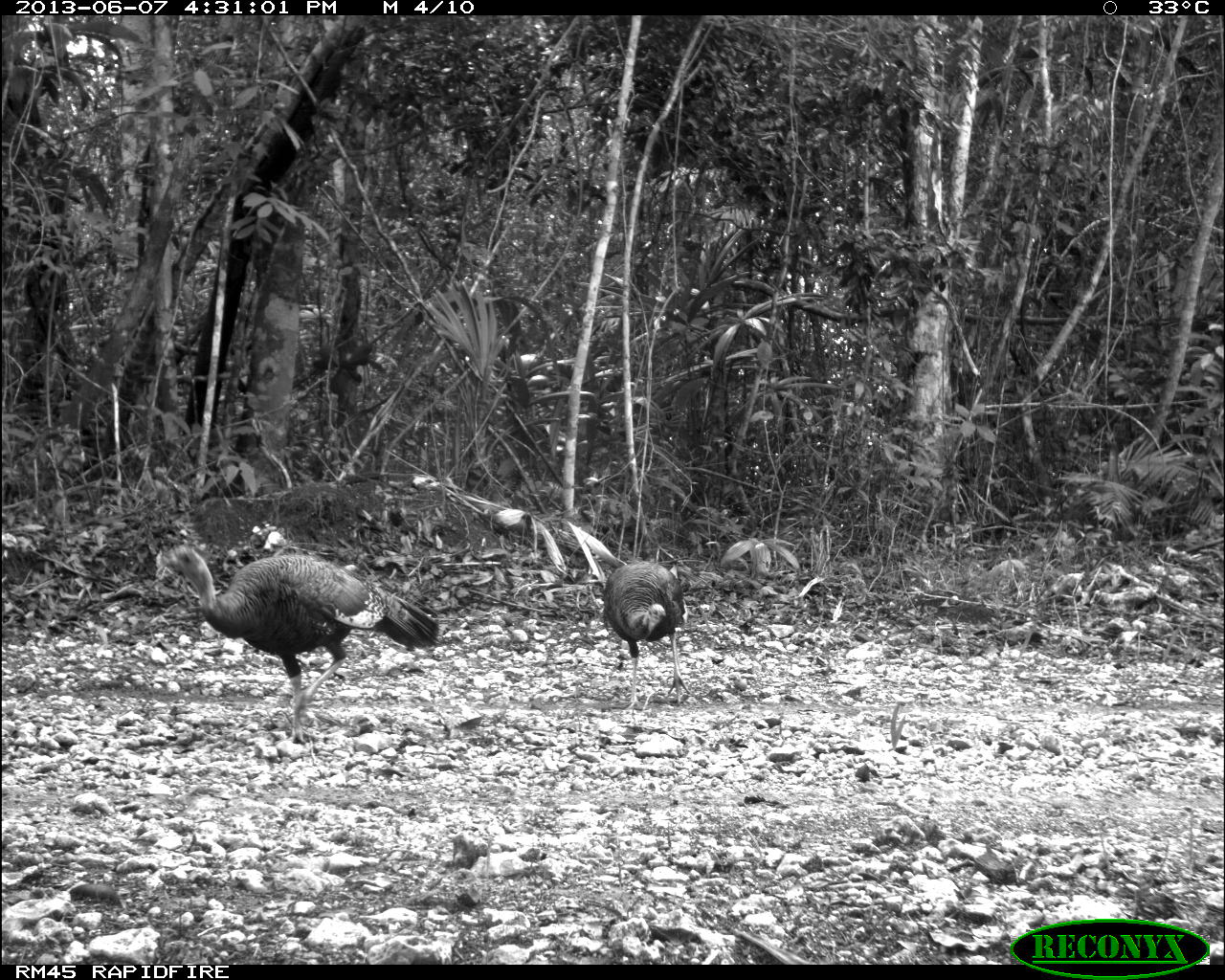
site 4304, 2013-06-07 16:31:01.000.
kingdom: Animalia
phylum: Chordata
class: Aves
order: Galliformes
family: Phasianidae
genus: Meleagris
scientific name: Meleagris ocellata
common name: ocellated turkey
Meleagris ocellata (ocellated turkey), count 2.